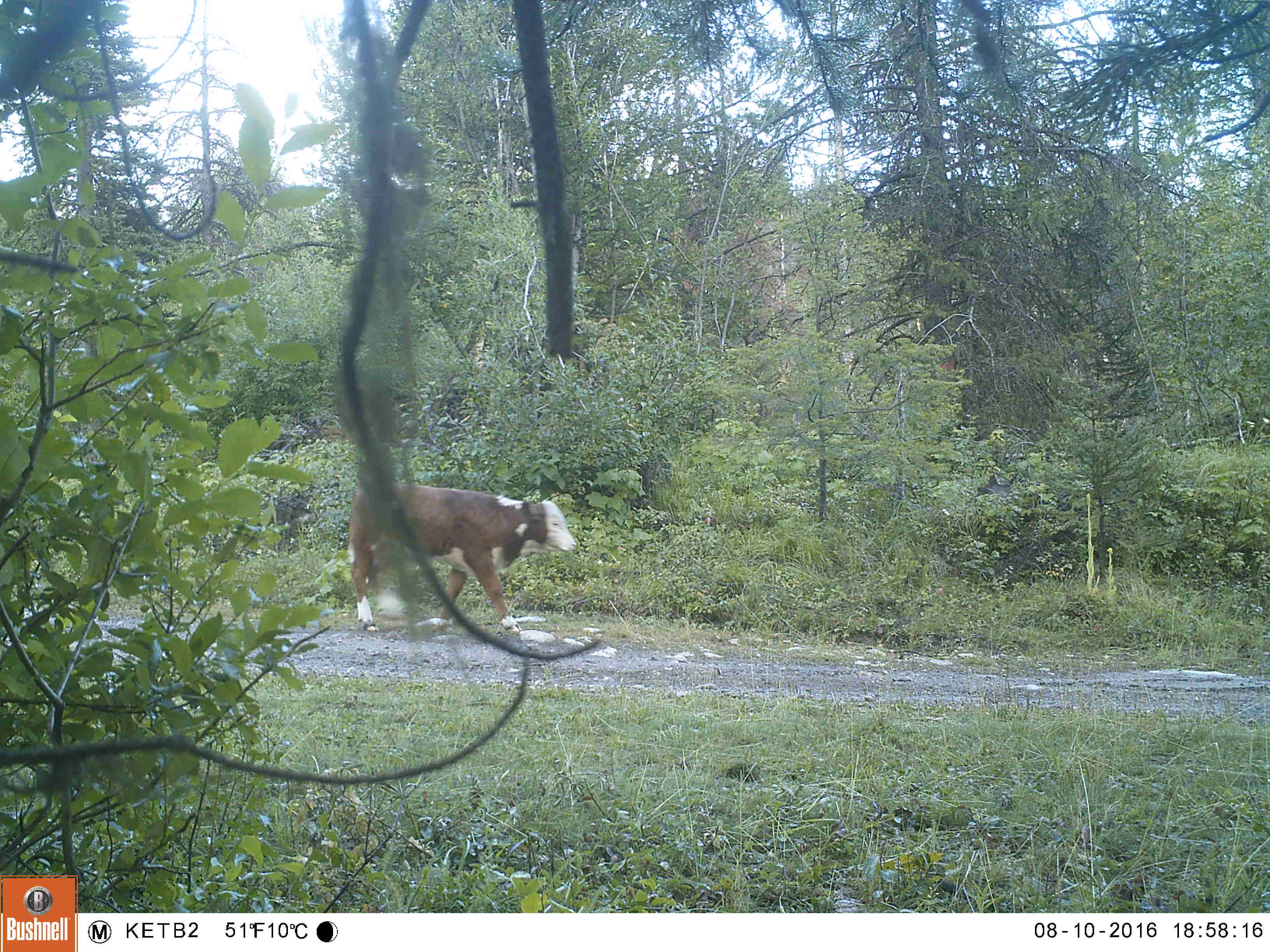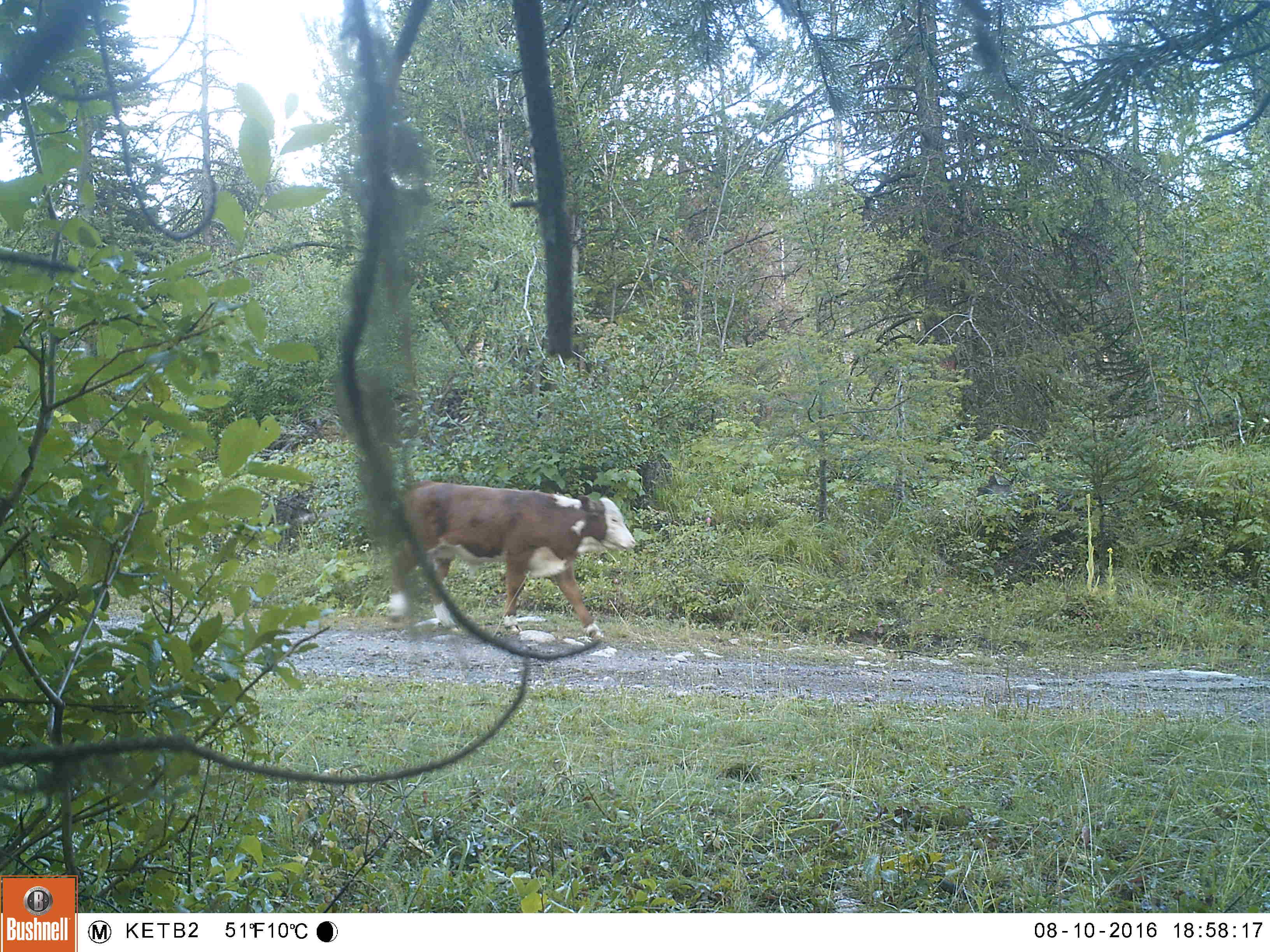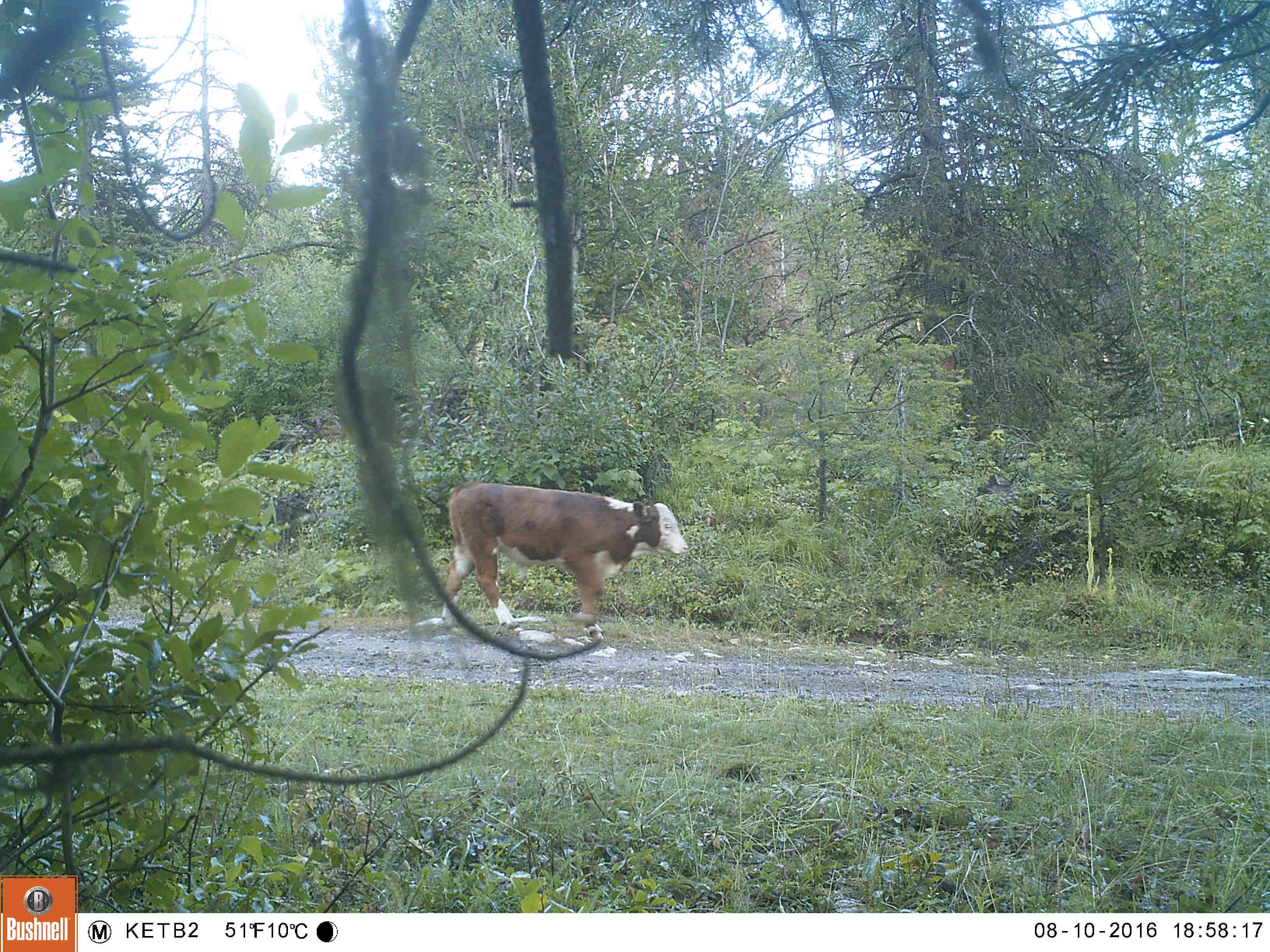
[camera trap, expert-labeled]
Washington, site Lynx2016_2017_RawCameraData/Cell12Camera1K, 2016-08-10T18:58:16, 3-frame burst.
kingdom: Animalia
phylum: Chordata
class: Mammalia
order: Artiodactyla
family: Bovidae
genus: Bos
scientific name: Bos taurus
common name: domestic cattle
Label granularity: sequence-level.